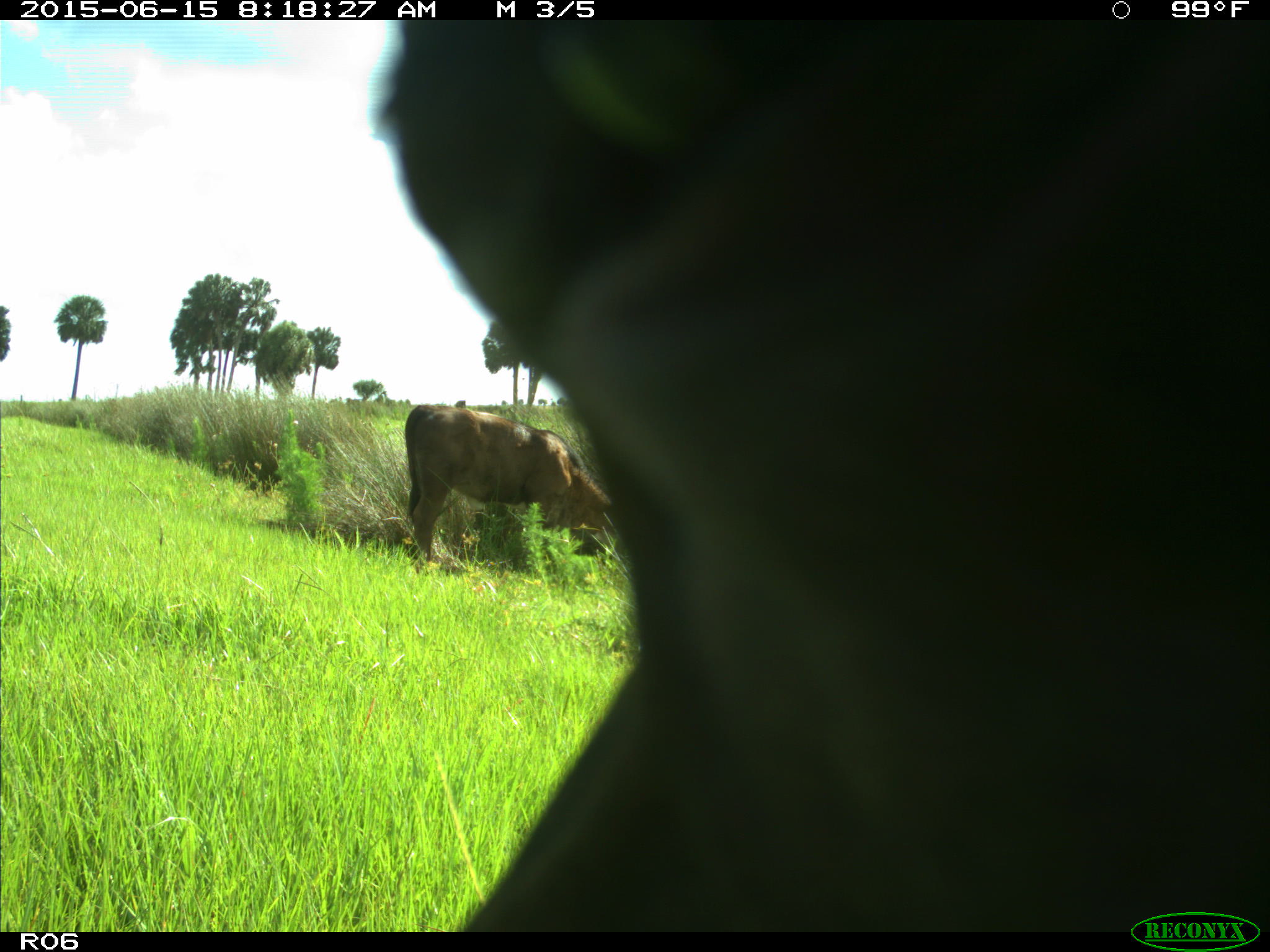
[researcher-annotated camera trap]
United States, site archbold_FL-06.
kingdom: Animalia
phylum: Chordata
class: Mammalia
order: Artiodactyla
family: Bovidae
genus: Bos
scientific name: Bos taurus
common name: domestic cow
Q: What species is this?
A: Bos taurus (domestic cow).